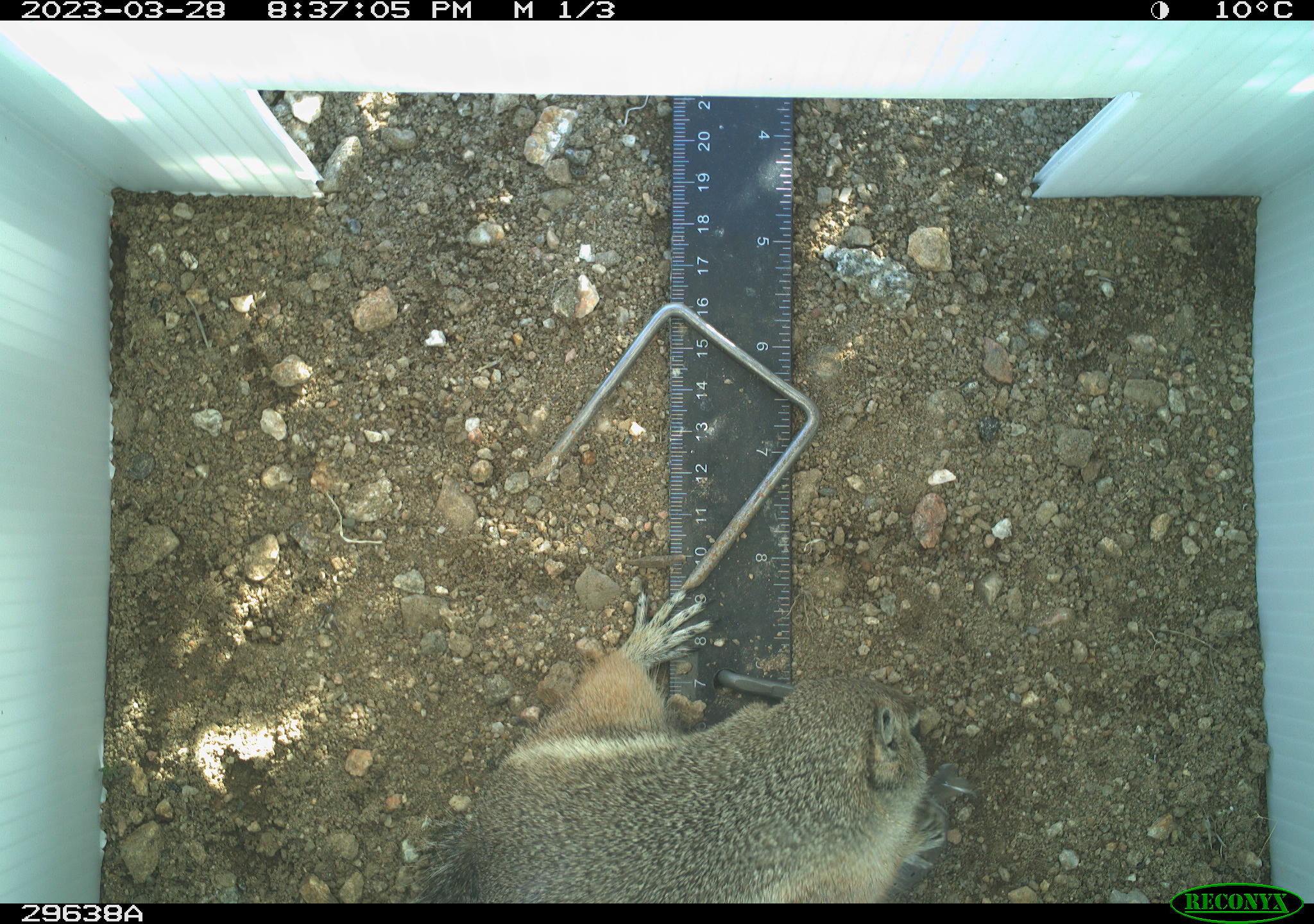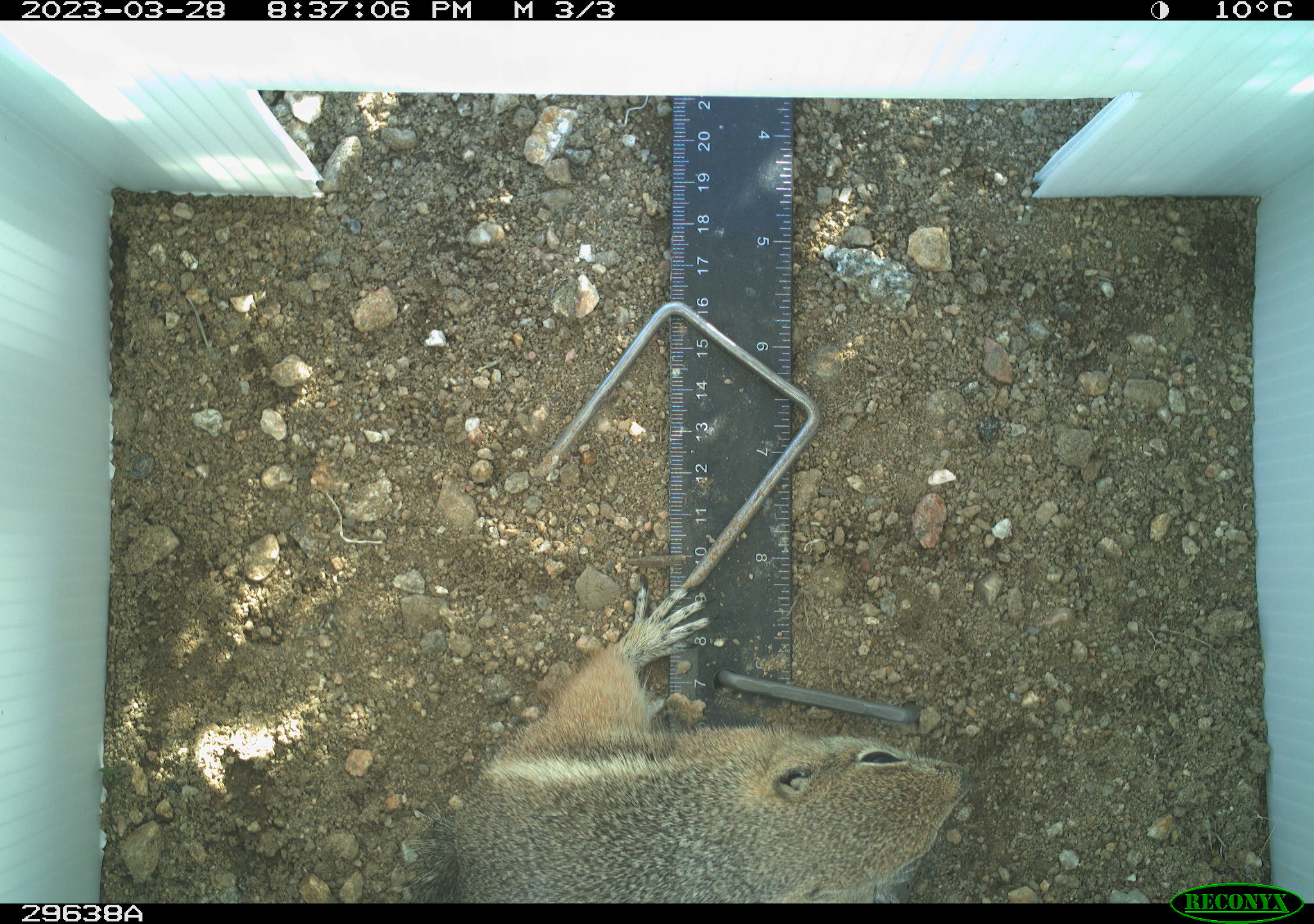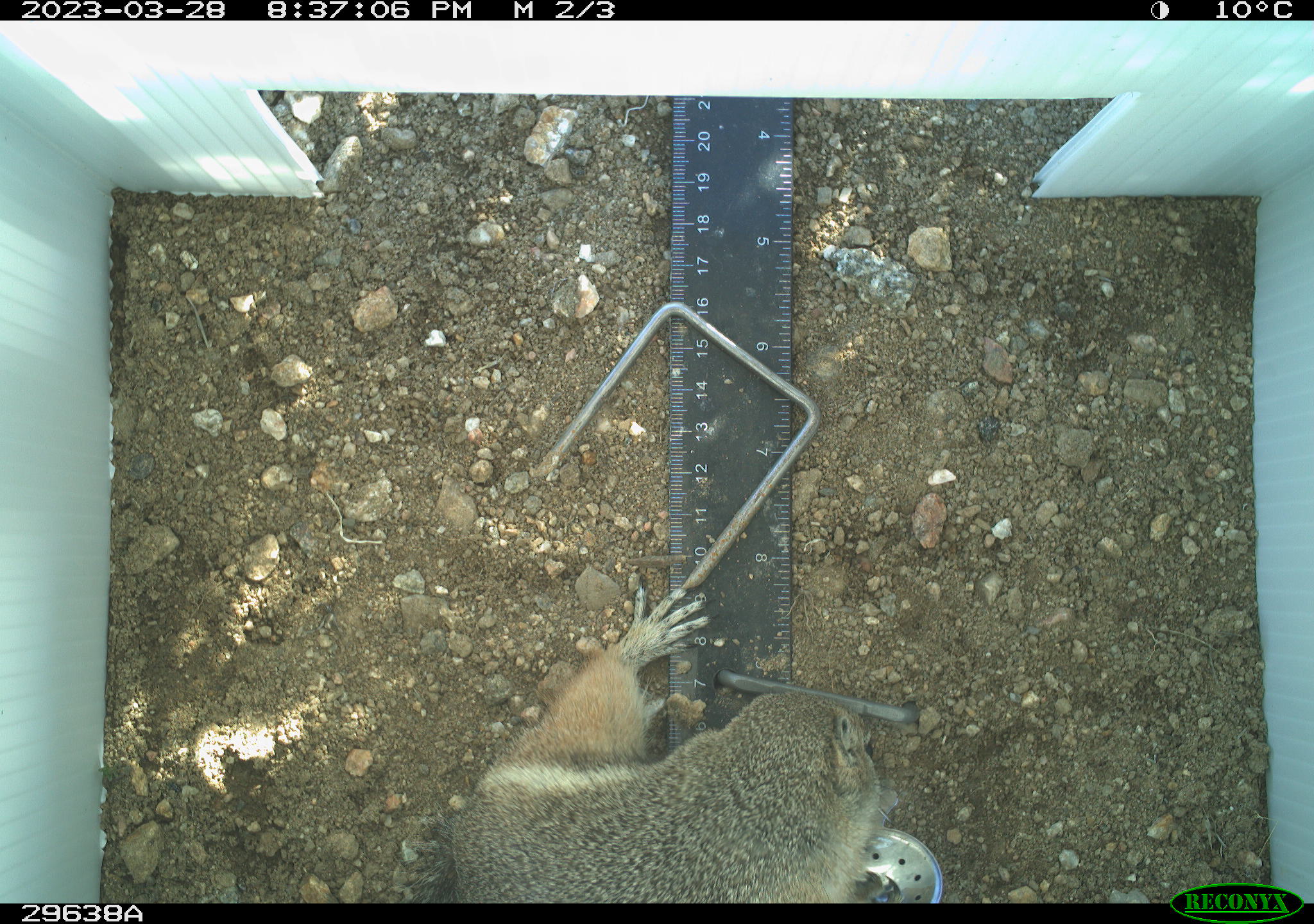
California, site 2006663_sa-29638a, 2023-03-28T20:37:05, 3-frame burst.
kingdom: Animalia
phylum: Chordata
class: Mammalia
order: Rodentia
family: Sciuridae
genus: Ammospermophilus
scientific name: Ammospermophilus leucurus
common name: white-tailed antelope squirrel